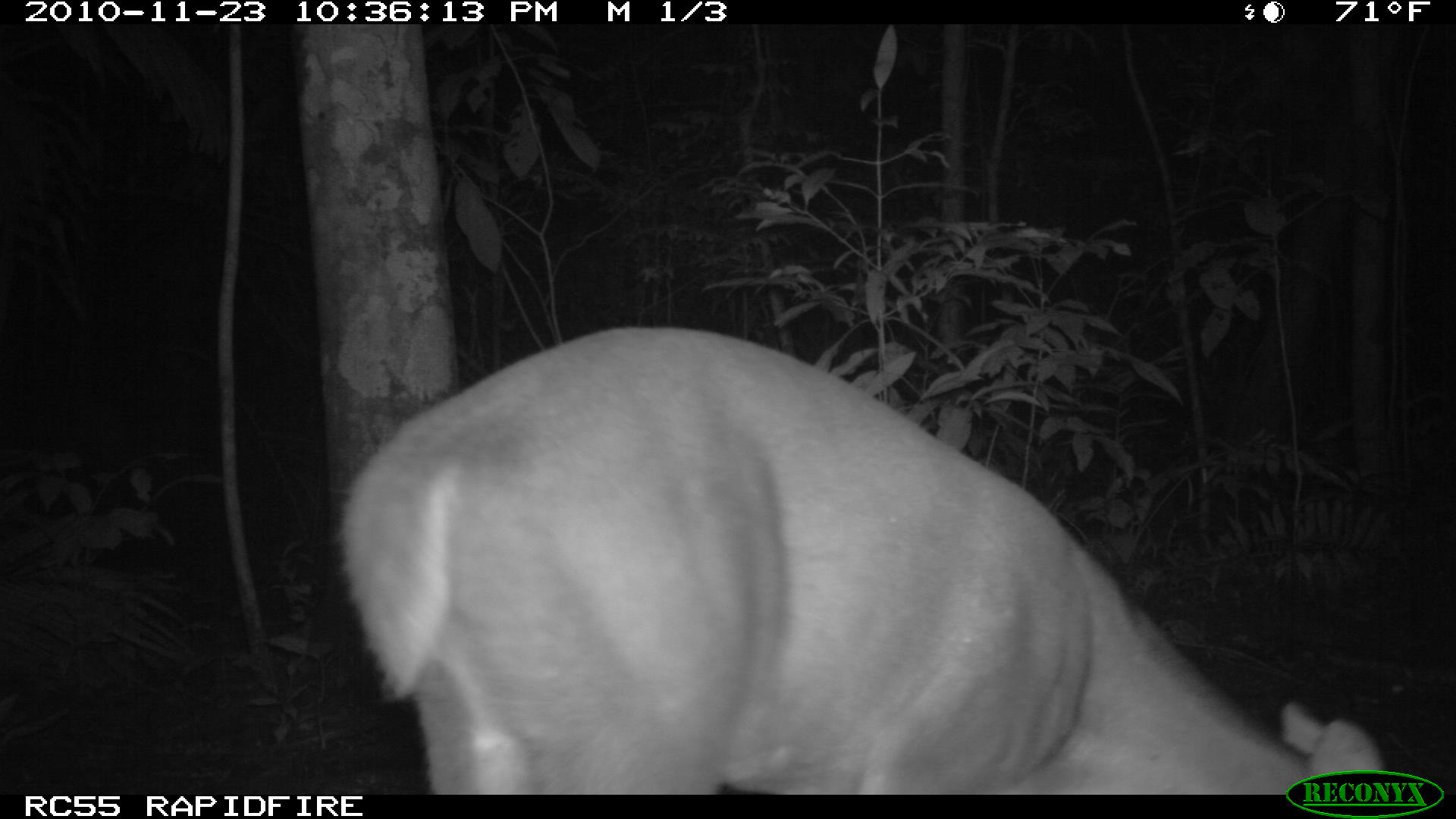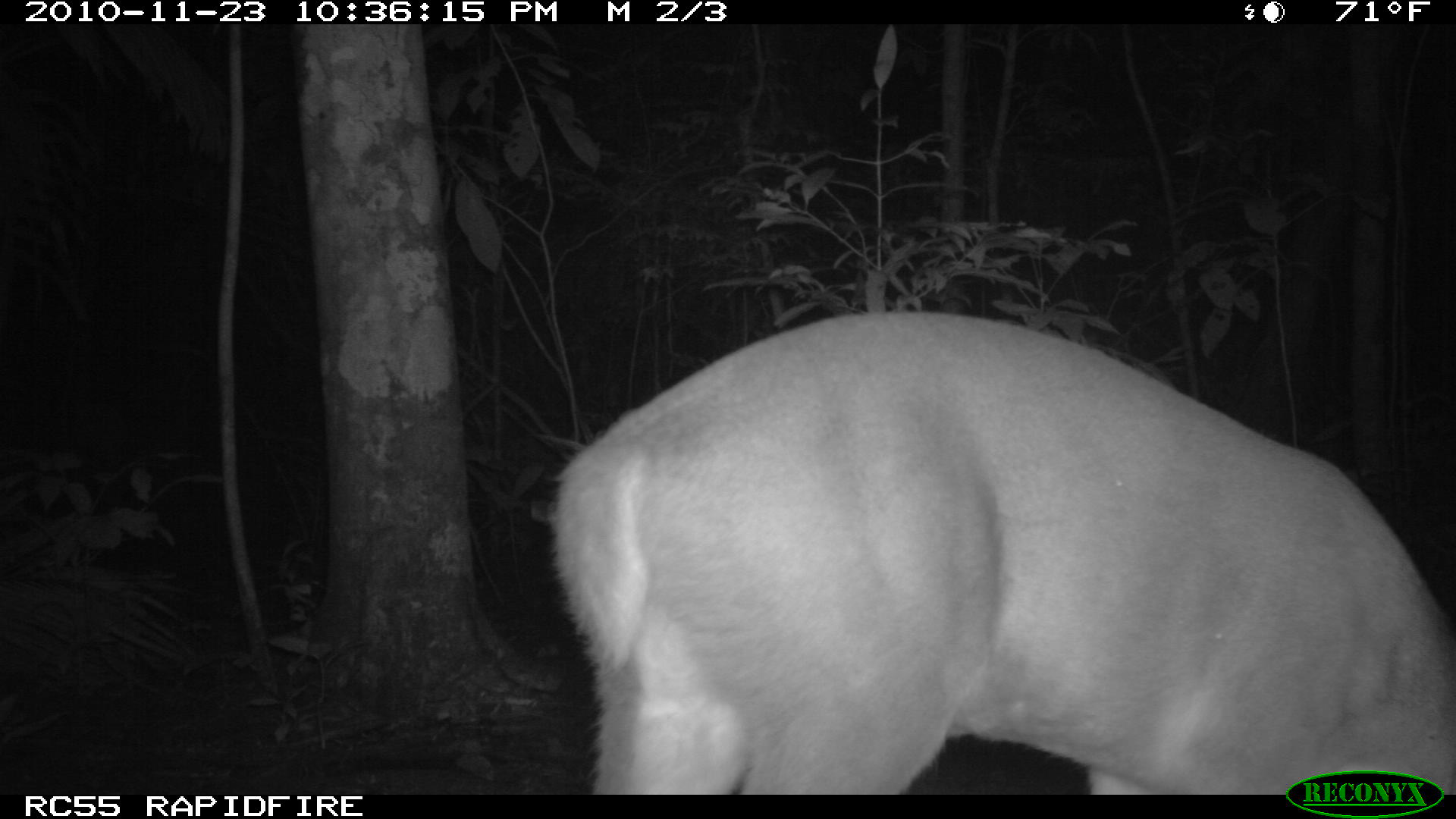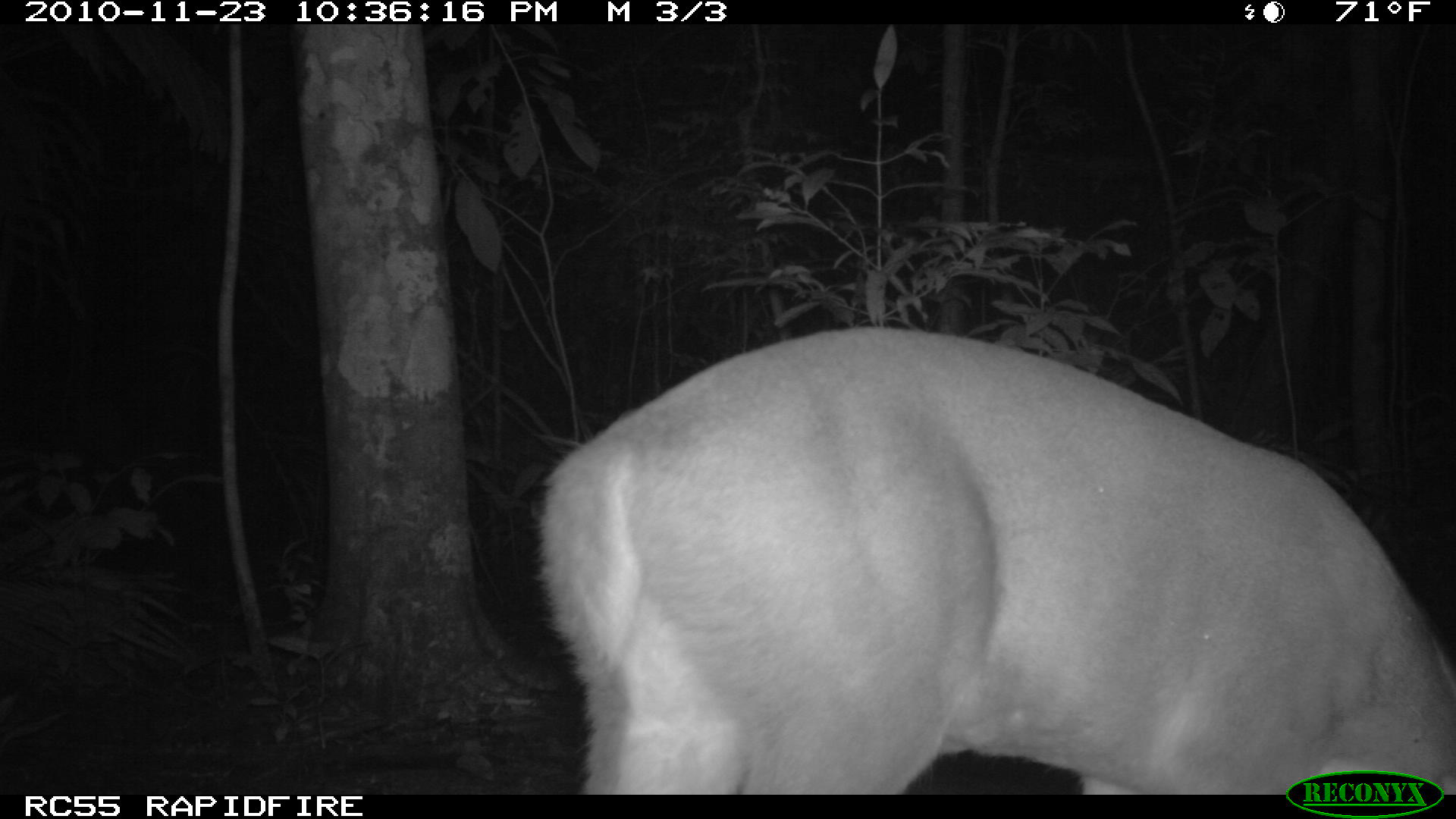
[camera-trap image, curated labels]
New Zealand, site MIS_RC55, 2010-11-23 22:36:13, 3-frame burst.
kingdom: Animalia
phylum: Chordata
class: Mammalia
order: Artiodactyla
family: Cervidae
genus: Odocoileus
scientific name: Odocoileus virginianus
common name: white-tailed deer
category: white tailed deer